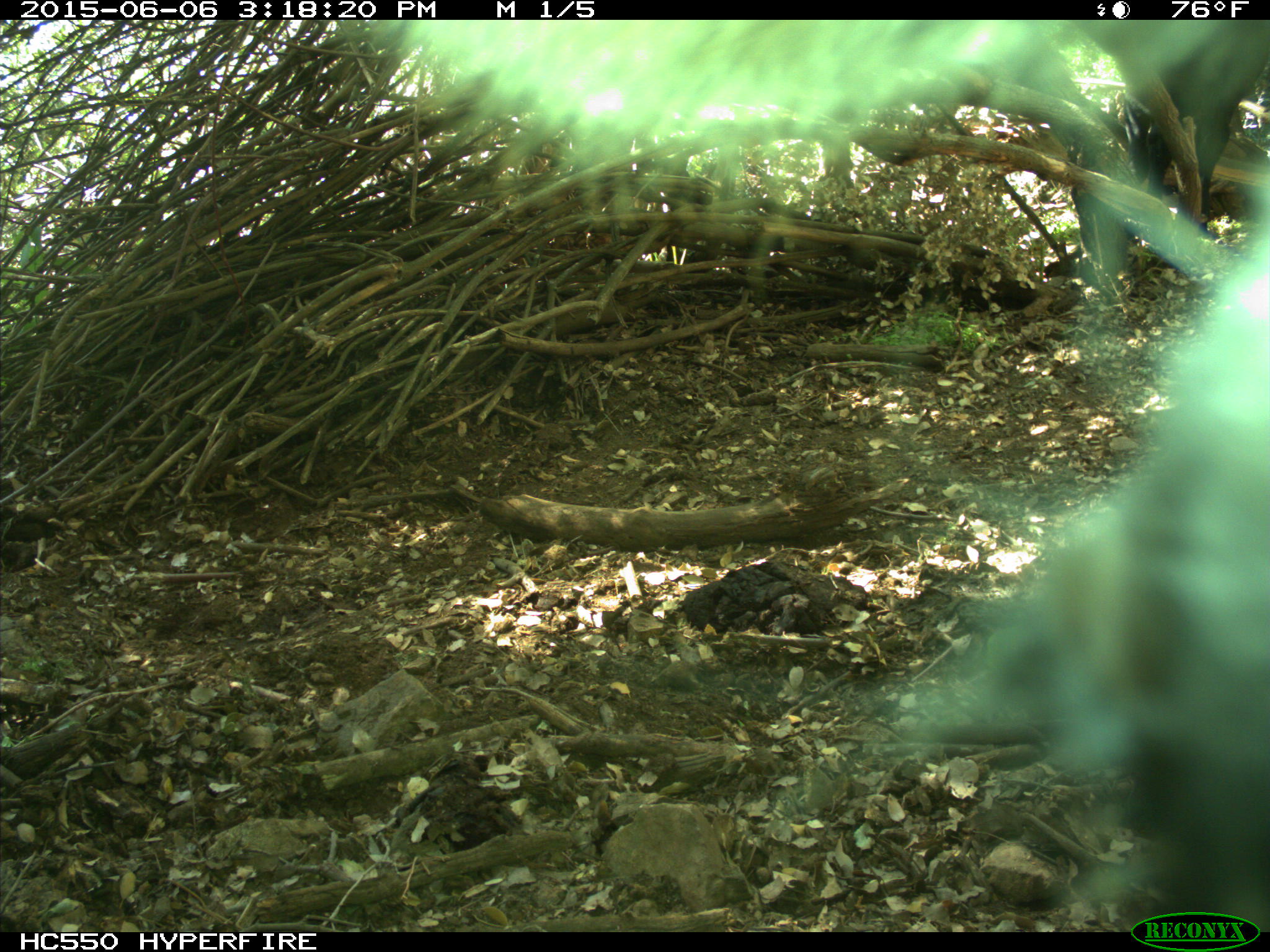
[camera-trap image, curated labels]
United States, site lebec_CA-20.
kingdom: Animalia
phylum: Chordata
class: Mammalia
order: Artiodactyla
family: Bovidae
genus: Bos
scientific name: Bos taurus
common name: domestic cow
Bos taurus (domestic cow).